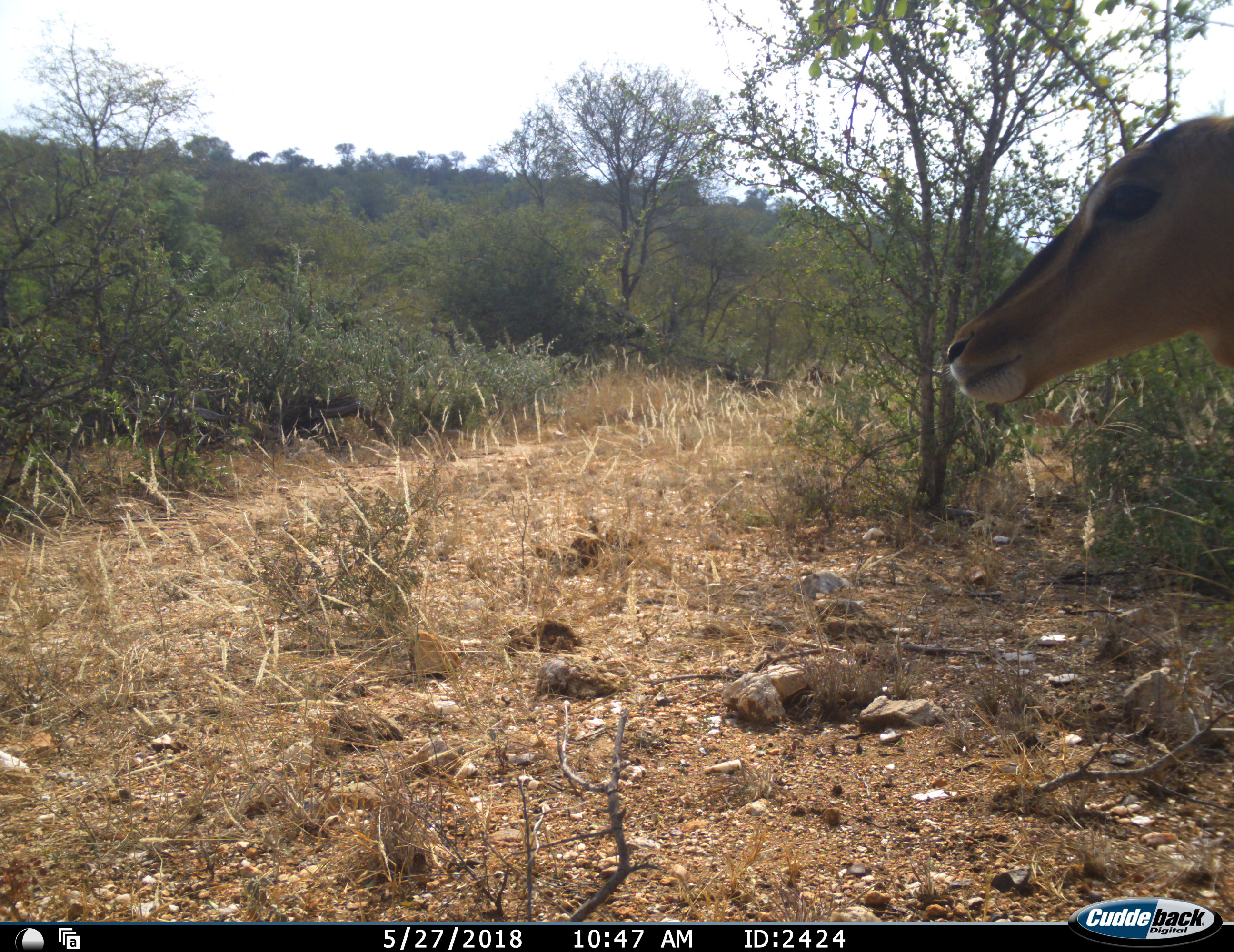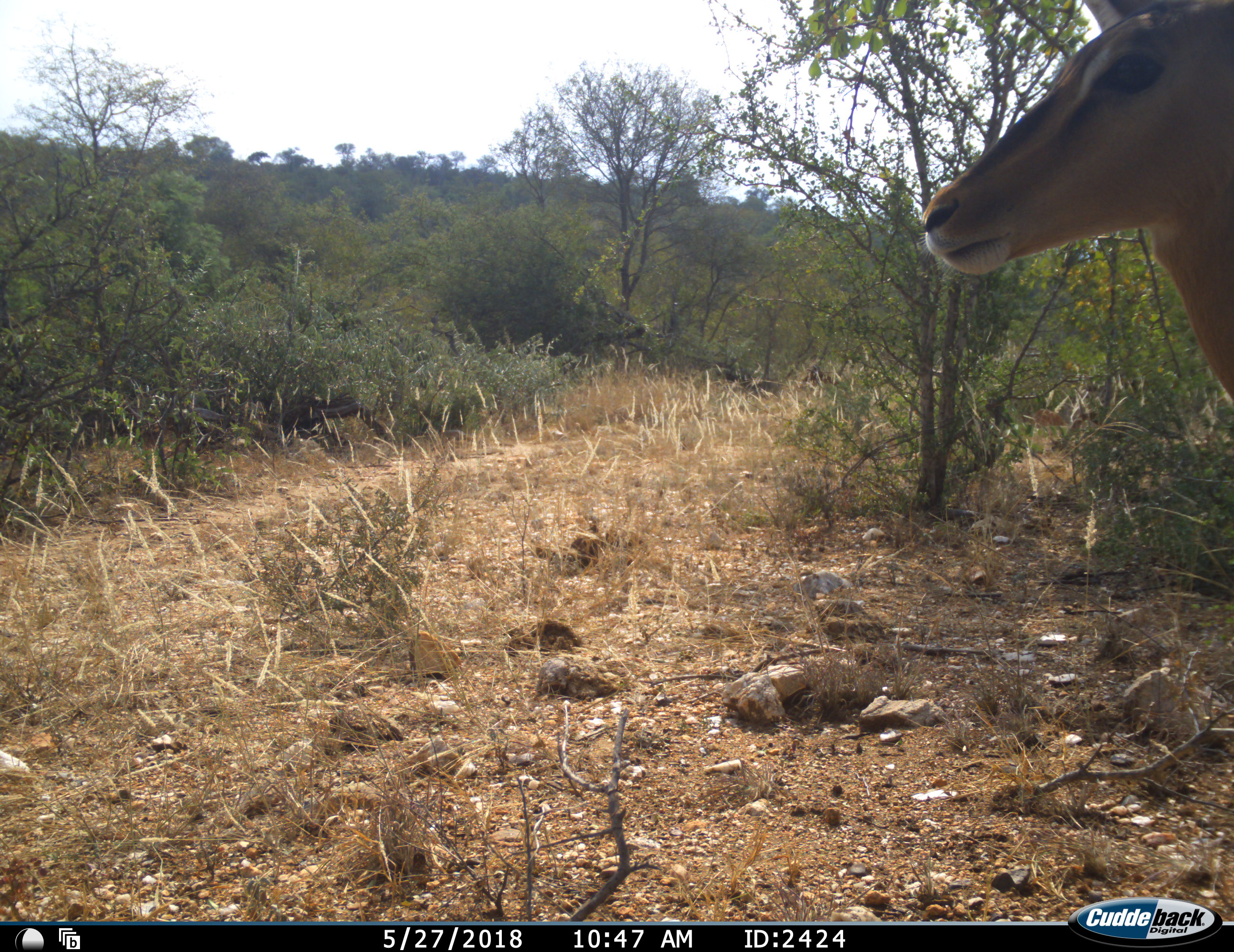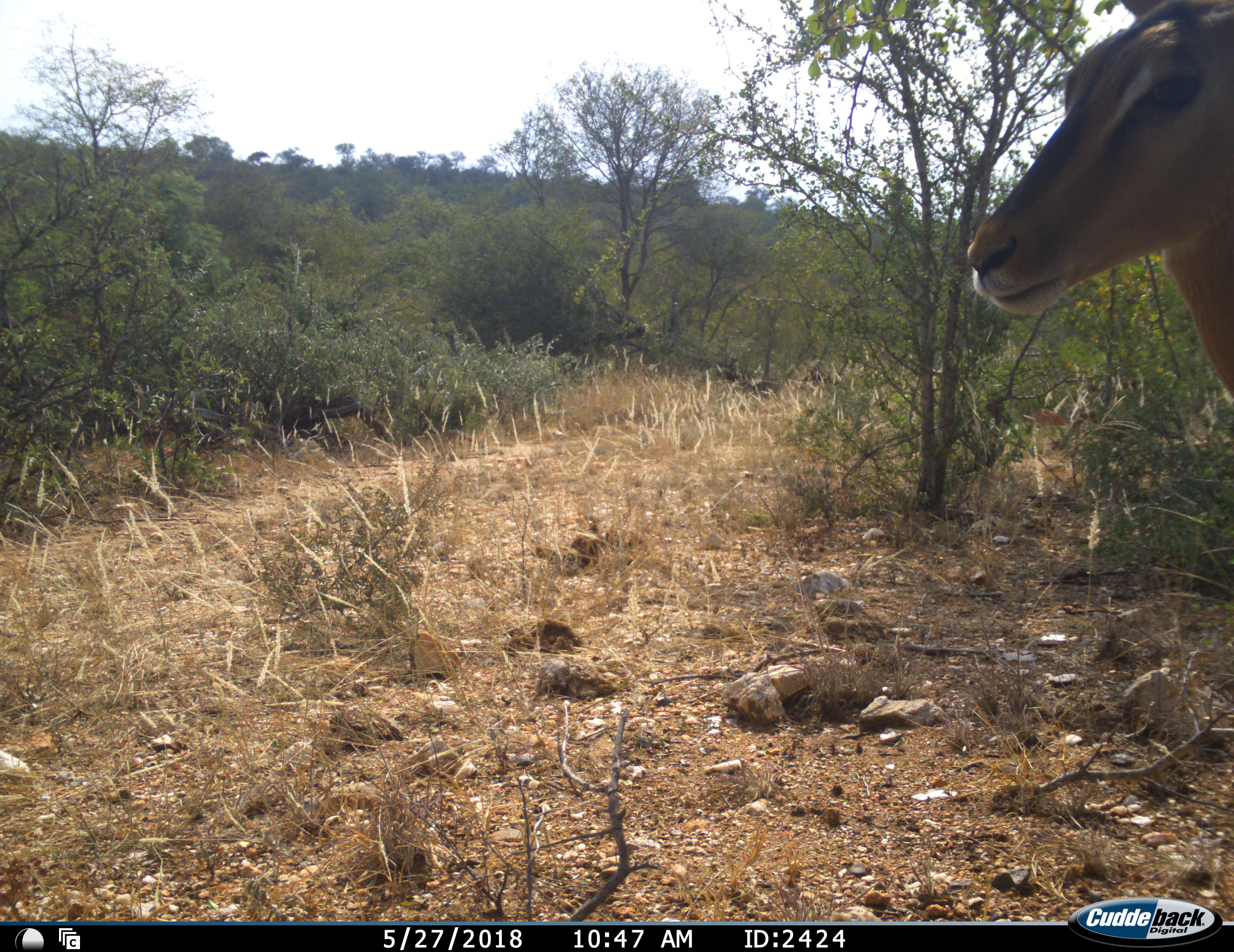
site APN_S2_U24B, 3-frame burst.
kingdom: Animalia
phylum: Chordata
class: Mammalia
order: Artiodactyla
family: Bovidae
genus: Aepyceros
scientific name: Aepyceros melampus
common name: impala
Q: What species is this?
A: Impala (Aepyceros melampus).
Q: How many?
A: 1.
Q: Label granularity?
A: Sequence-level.